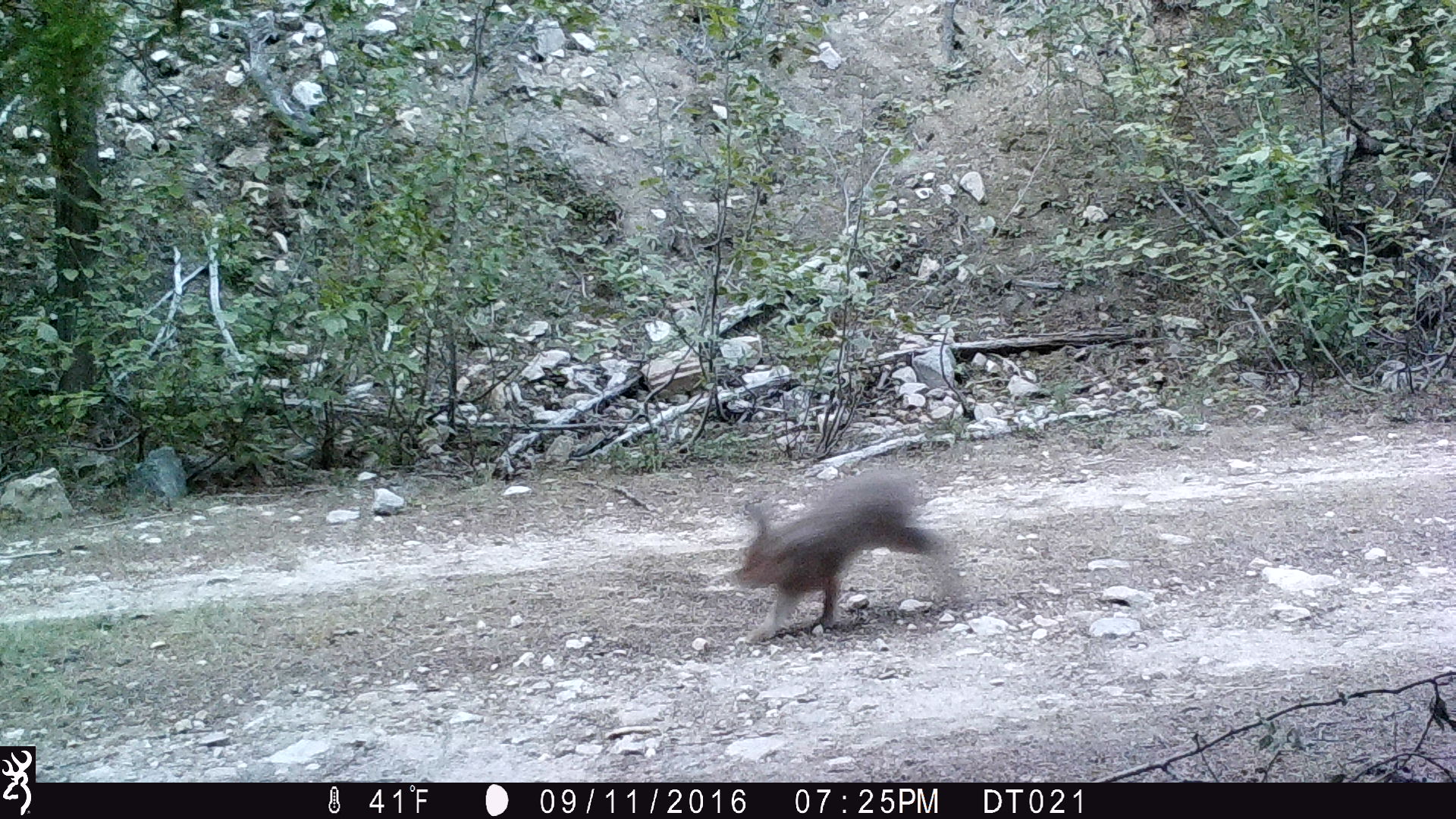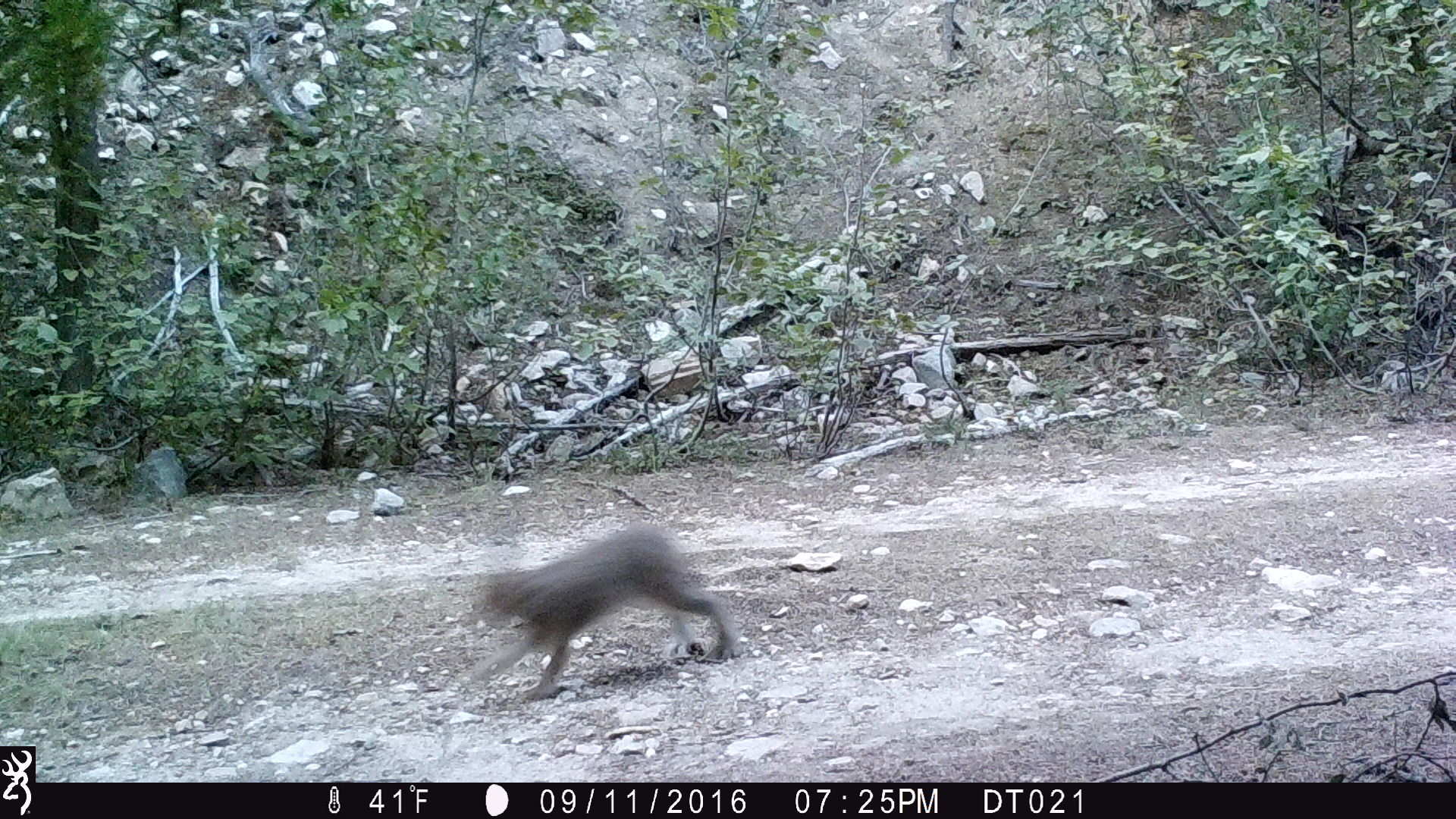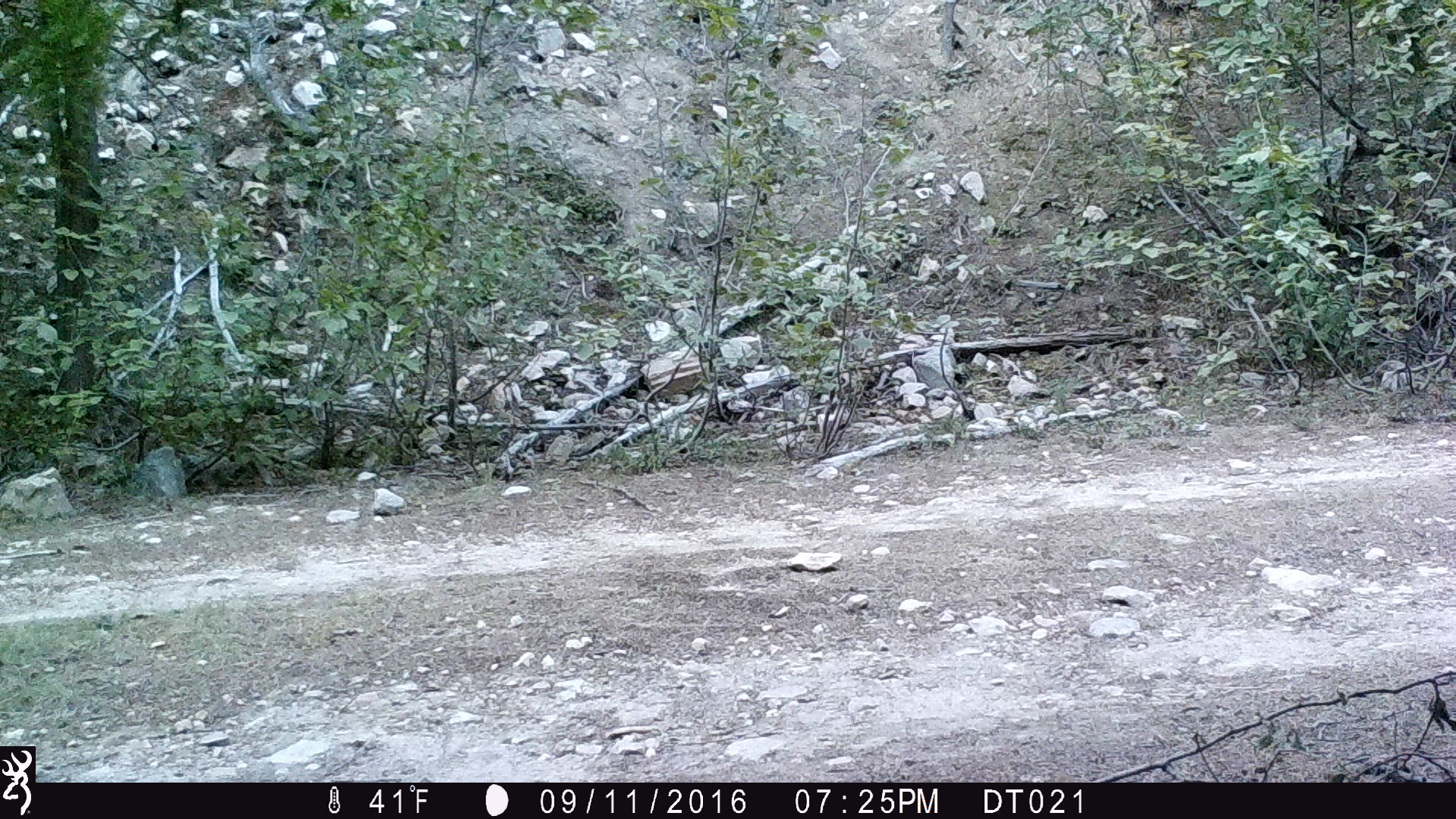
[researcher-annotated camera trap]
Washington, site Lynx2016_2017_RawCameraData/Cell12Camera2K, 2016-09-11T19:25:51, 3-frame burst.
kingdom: Animalia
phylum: Chordata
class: Mammalia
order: Lagomorpha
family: Leporidae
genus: Lepus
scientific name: Lepus americanus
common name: snowshoe hare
Lepus americanus (snowshoe hare). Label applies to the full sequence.